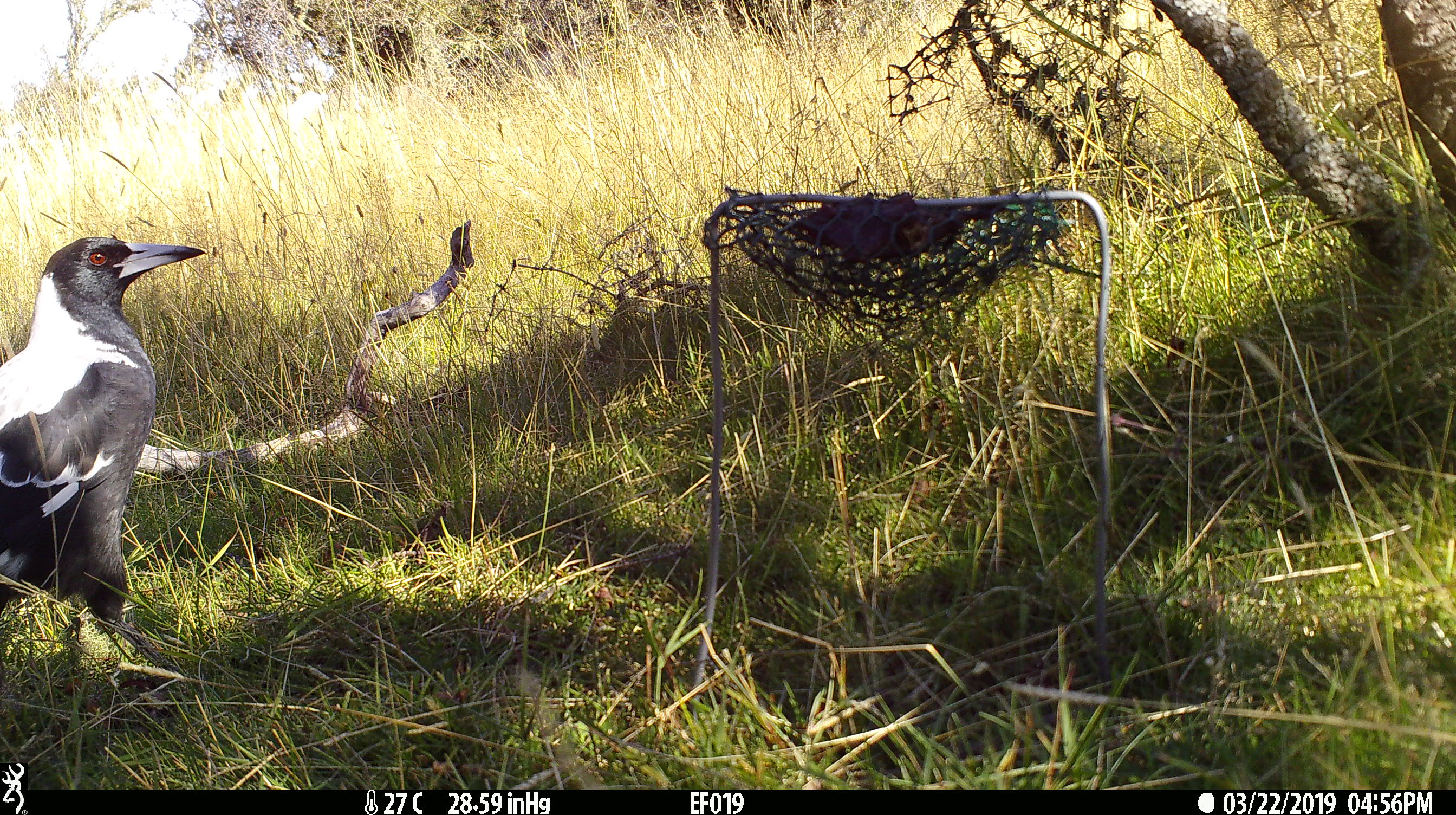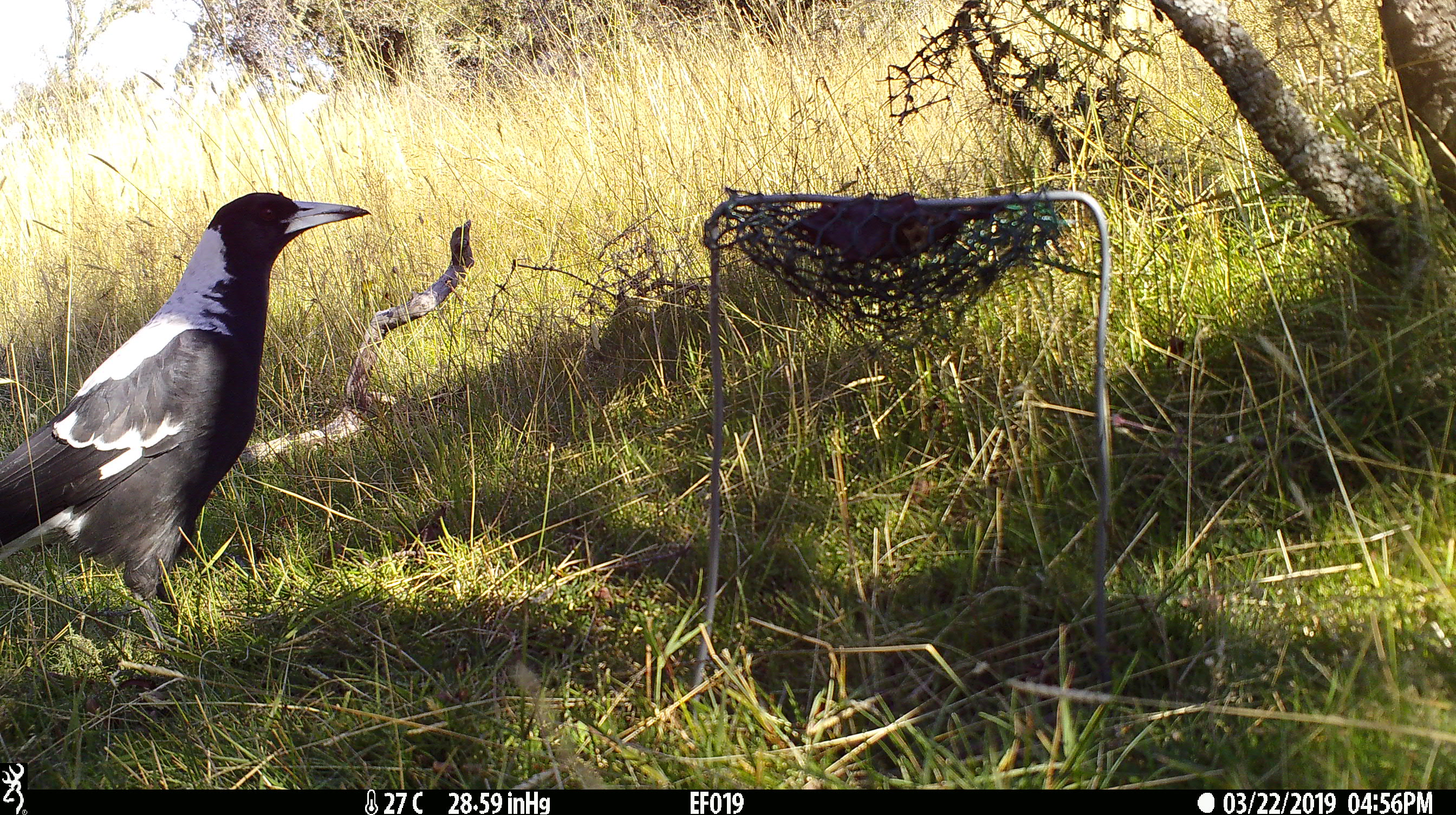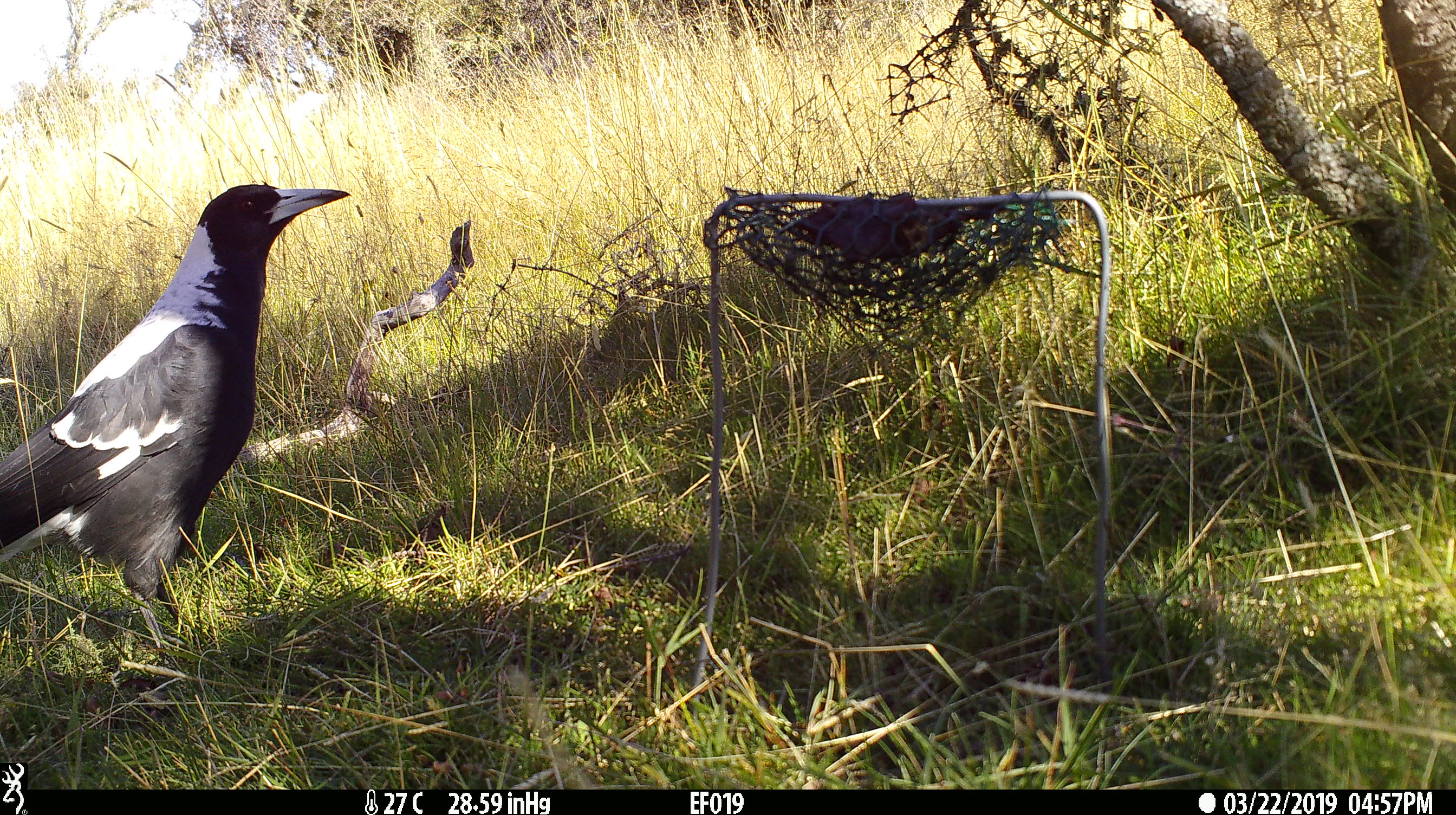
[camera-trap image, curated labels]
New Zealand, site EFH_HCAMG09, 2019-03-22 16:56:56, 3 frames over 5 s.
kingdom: Animalia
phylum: Chordata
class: Aves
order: Passeriformes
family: Artamidae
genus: Gymnorhina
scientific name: Gymnorhina tibicen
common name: australian magpie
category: magpie